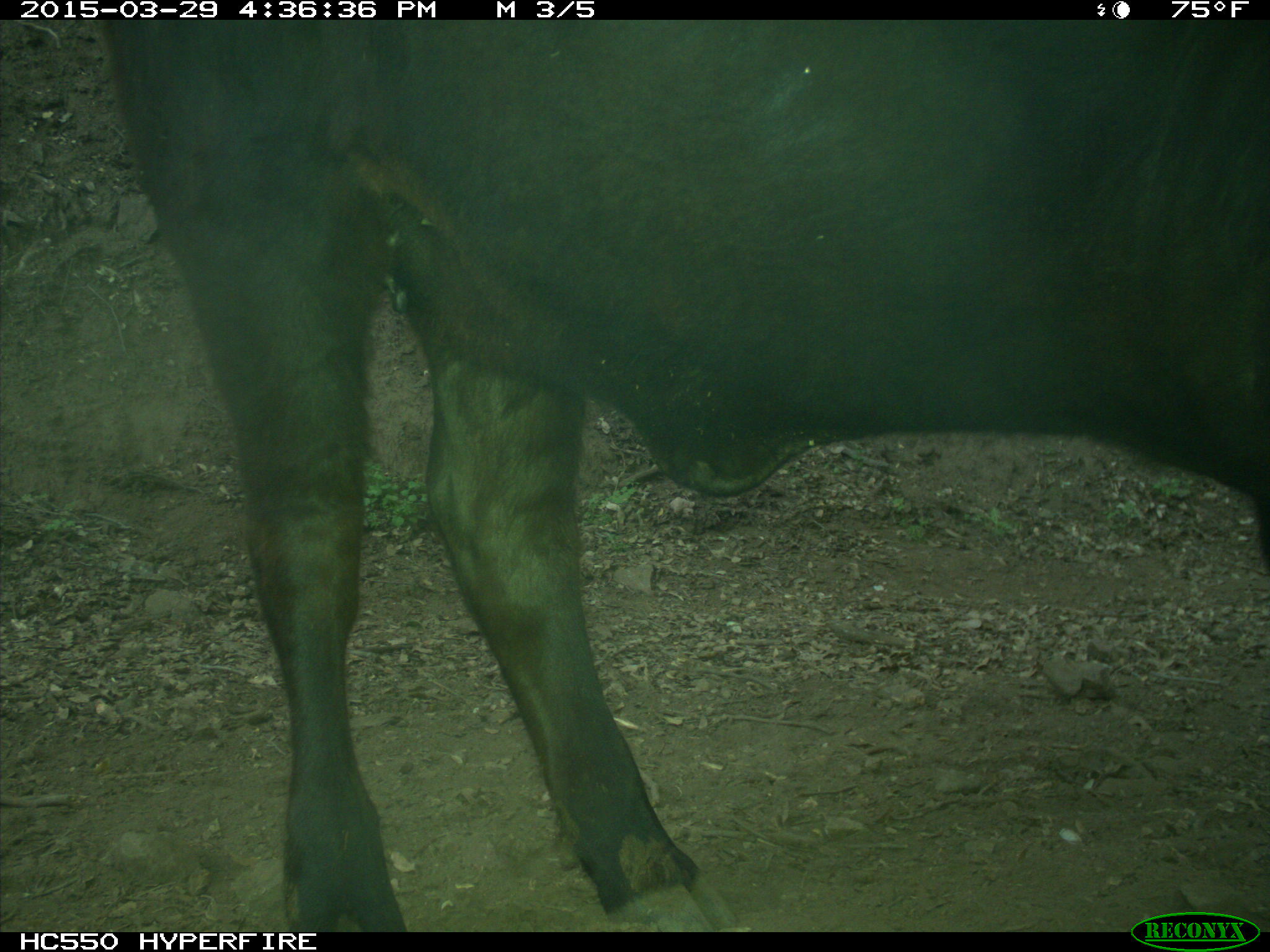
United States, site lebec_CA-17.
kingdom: Animalia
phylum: Chordata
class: Mammalia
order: Artiodactyla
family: Bovidae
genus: Bos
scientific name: Bos taurus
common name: domestic cow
Bos taurus (domestic cow).